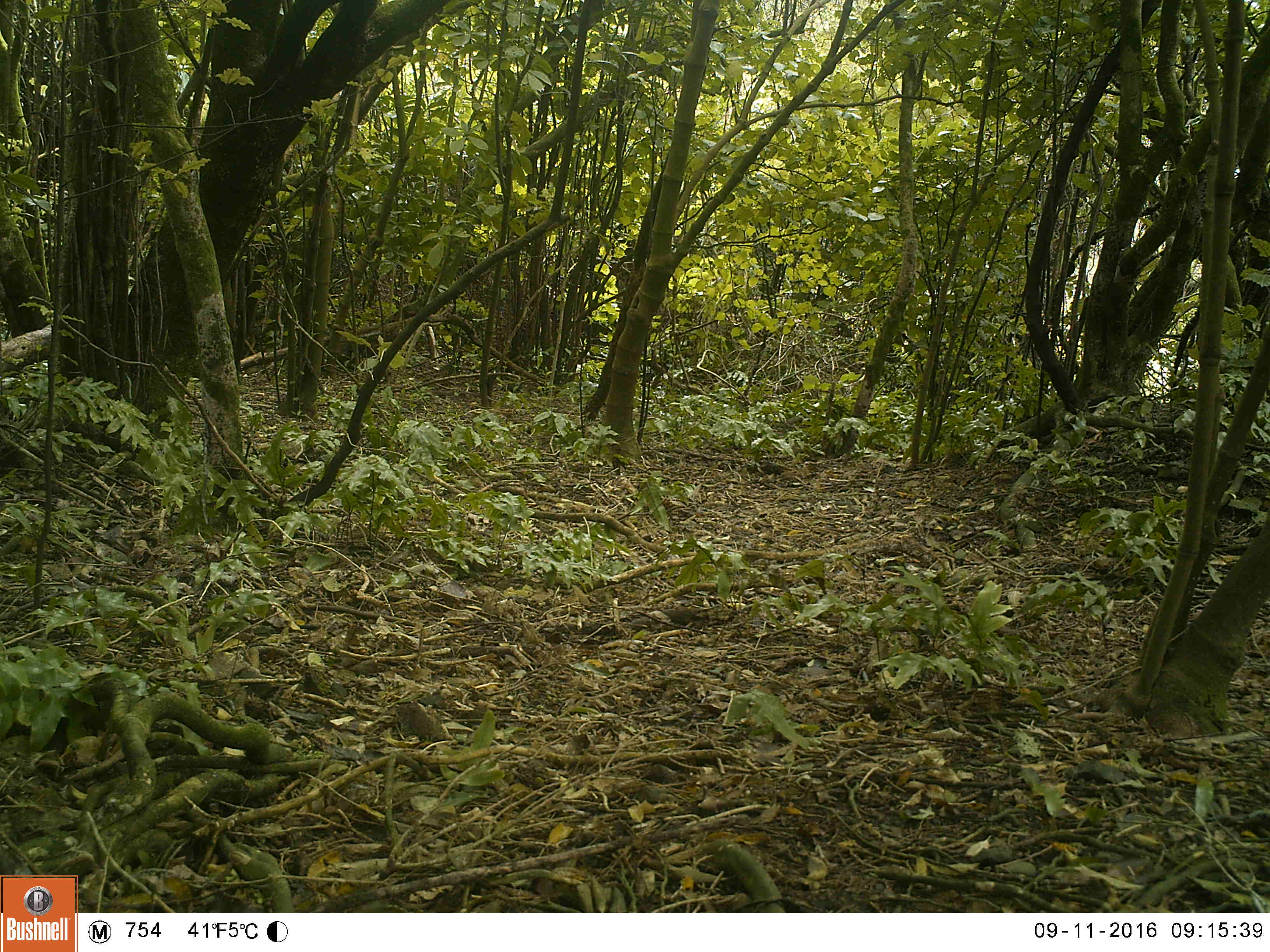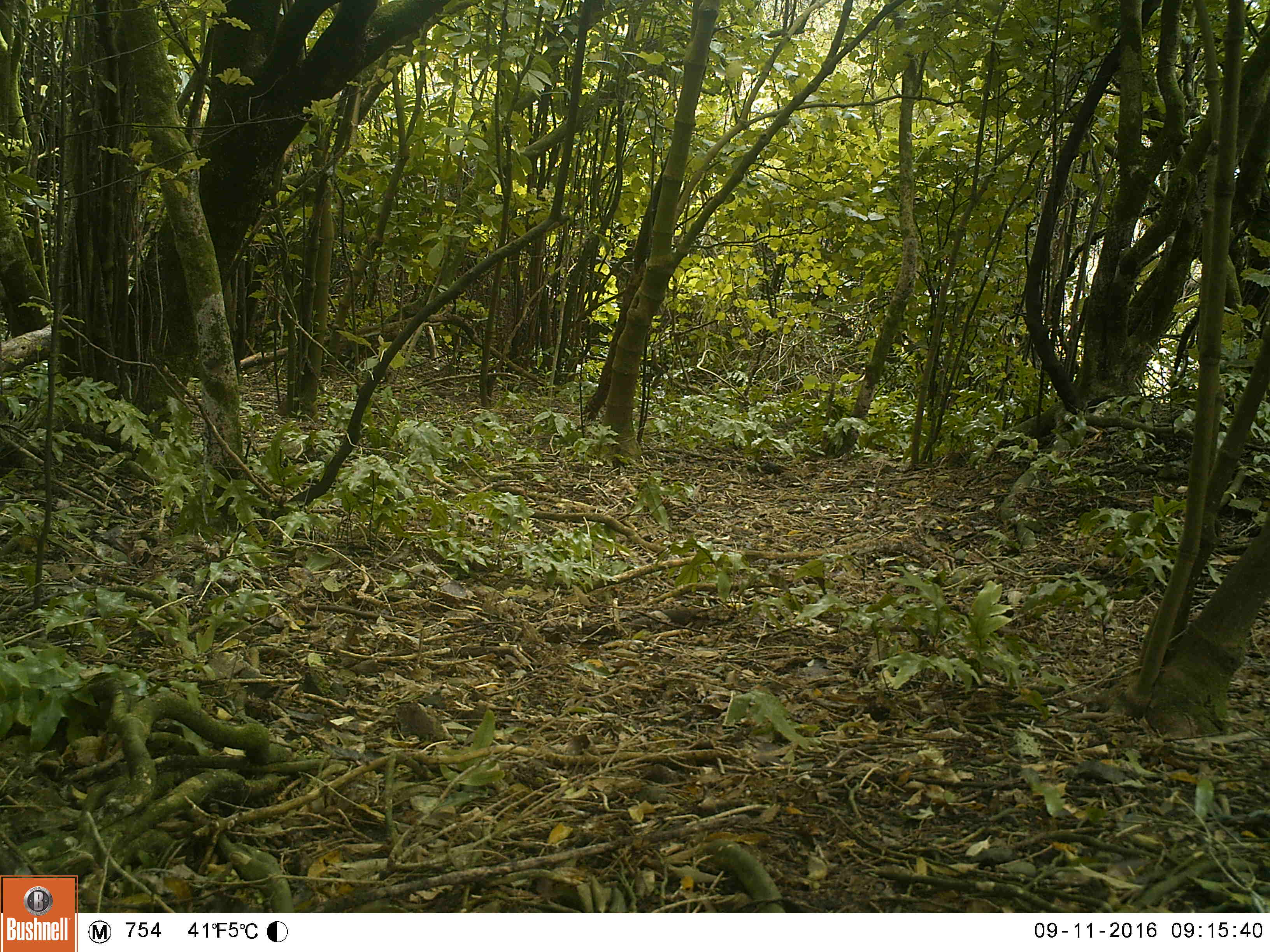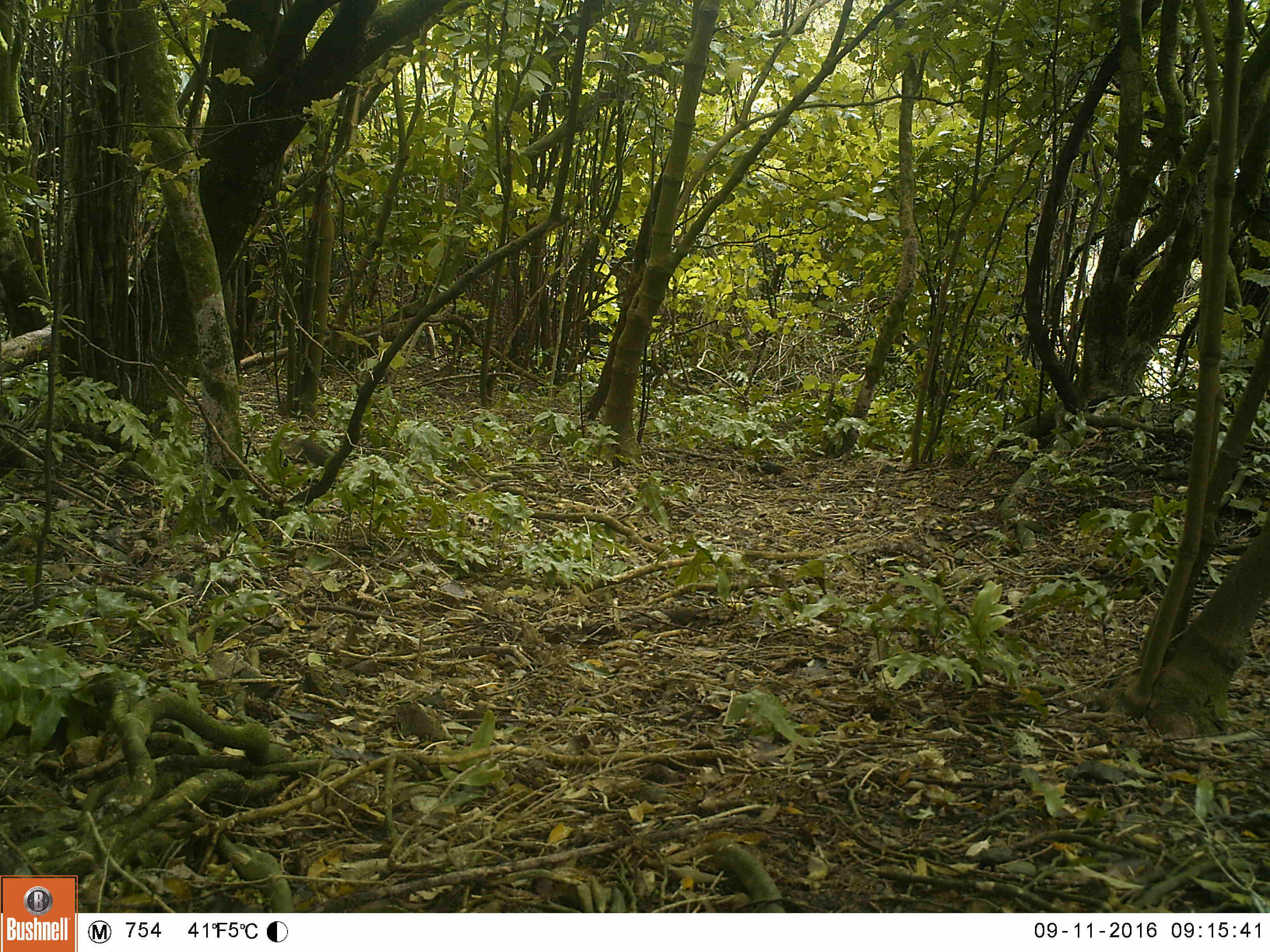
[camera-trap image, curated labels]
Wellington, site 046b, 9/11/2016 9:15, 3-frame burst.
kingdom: Animalia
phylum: Chordata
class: Aves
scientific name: Aves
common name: bird